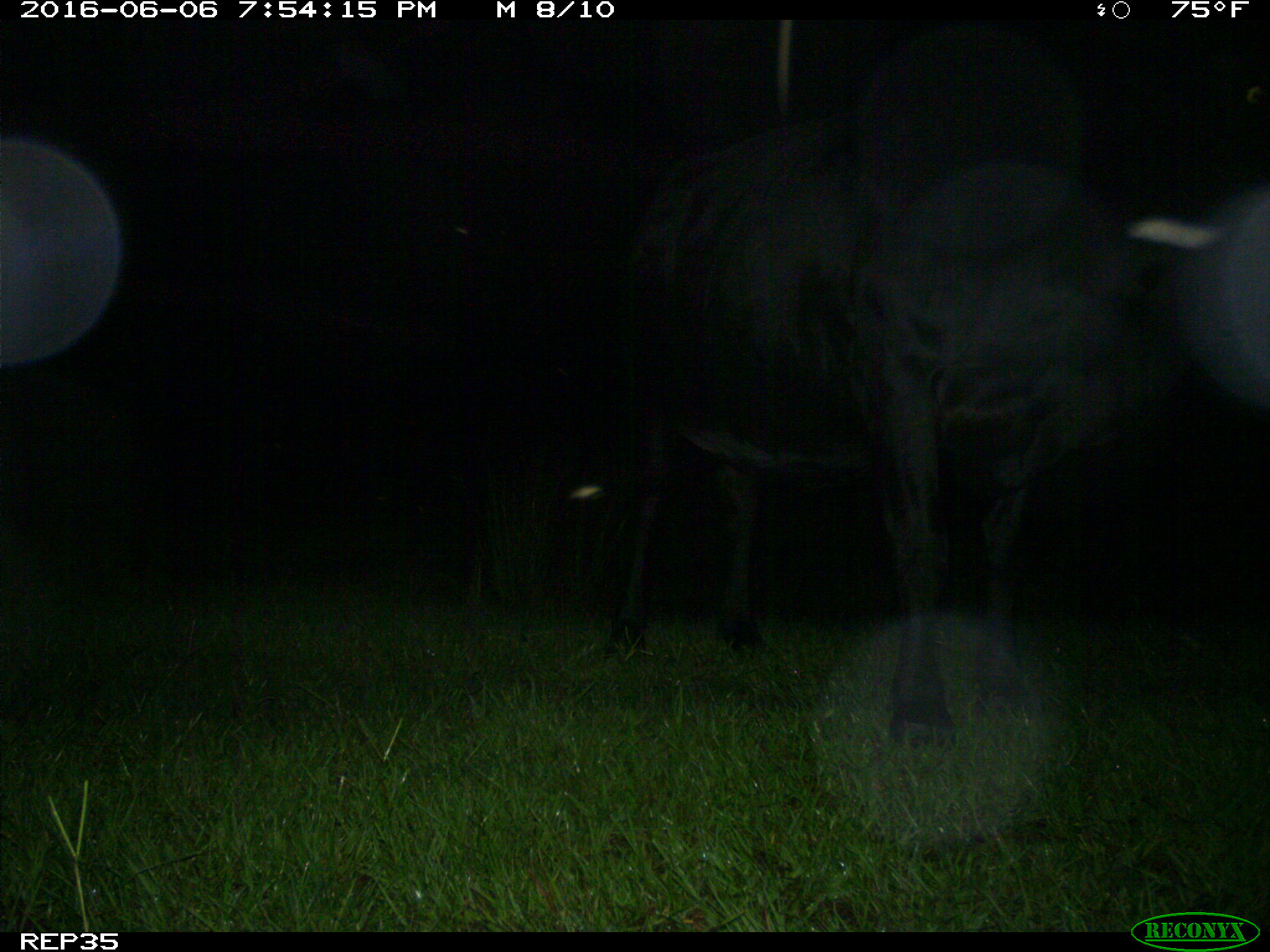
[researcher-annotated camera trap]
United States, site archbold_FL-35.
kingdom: Animalia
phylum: Chordata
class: Mammalia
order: Artiodactyla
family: Bovidae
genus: Bos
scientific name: Bos taurus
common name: domestic cow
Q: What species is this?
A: Bos taurus (domestic cow).